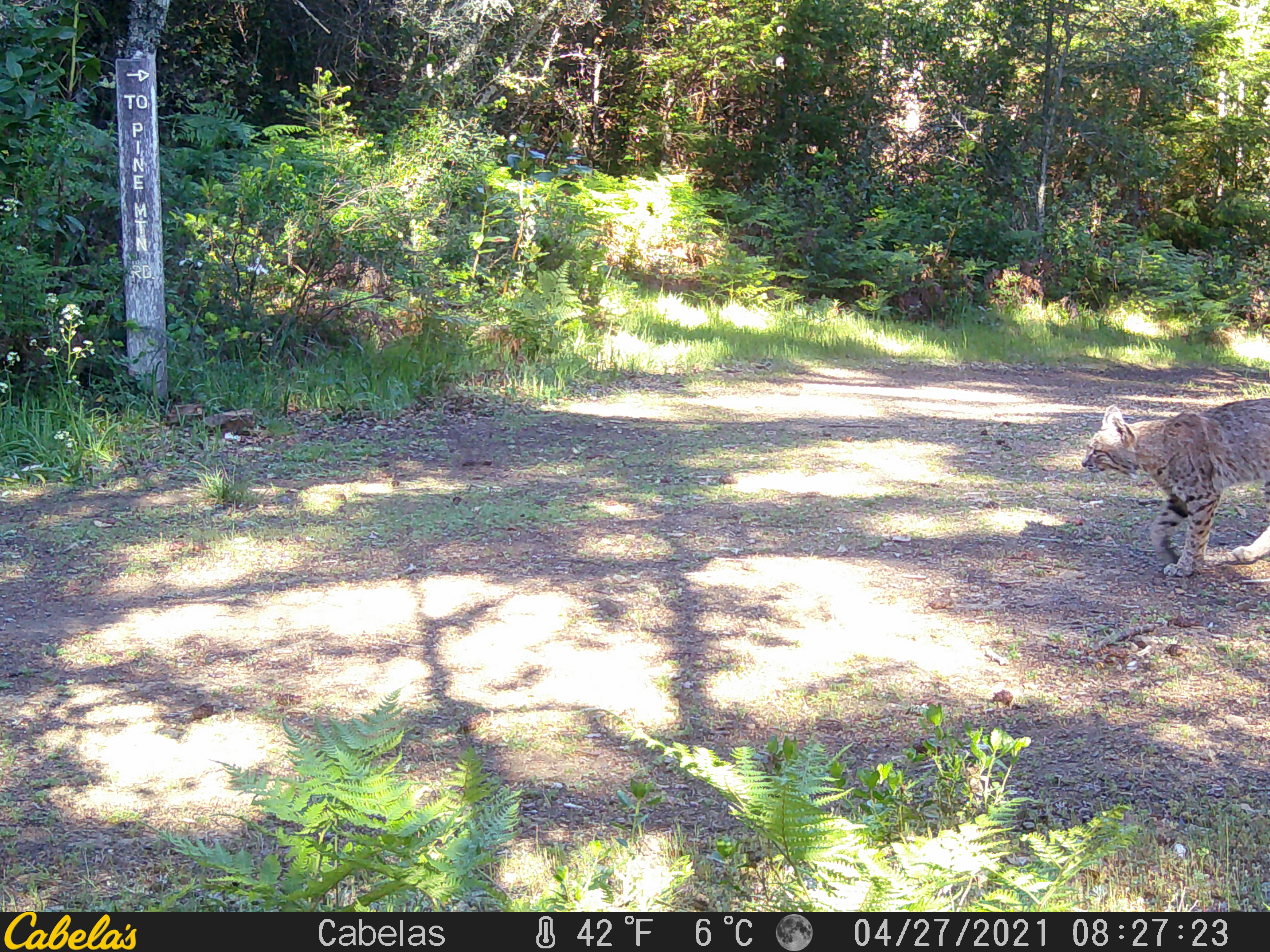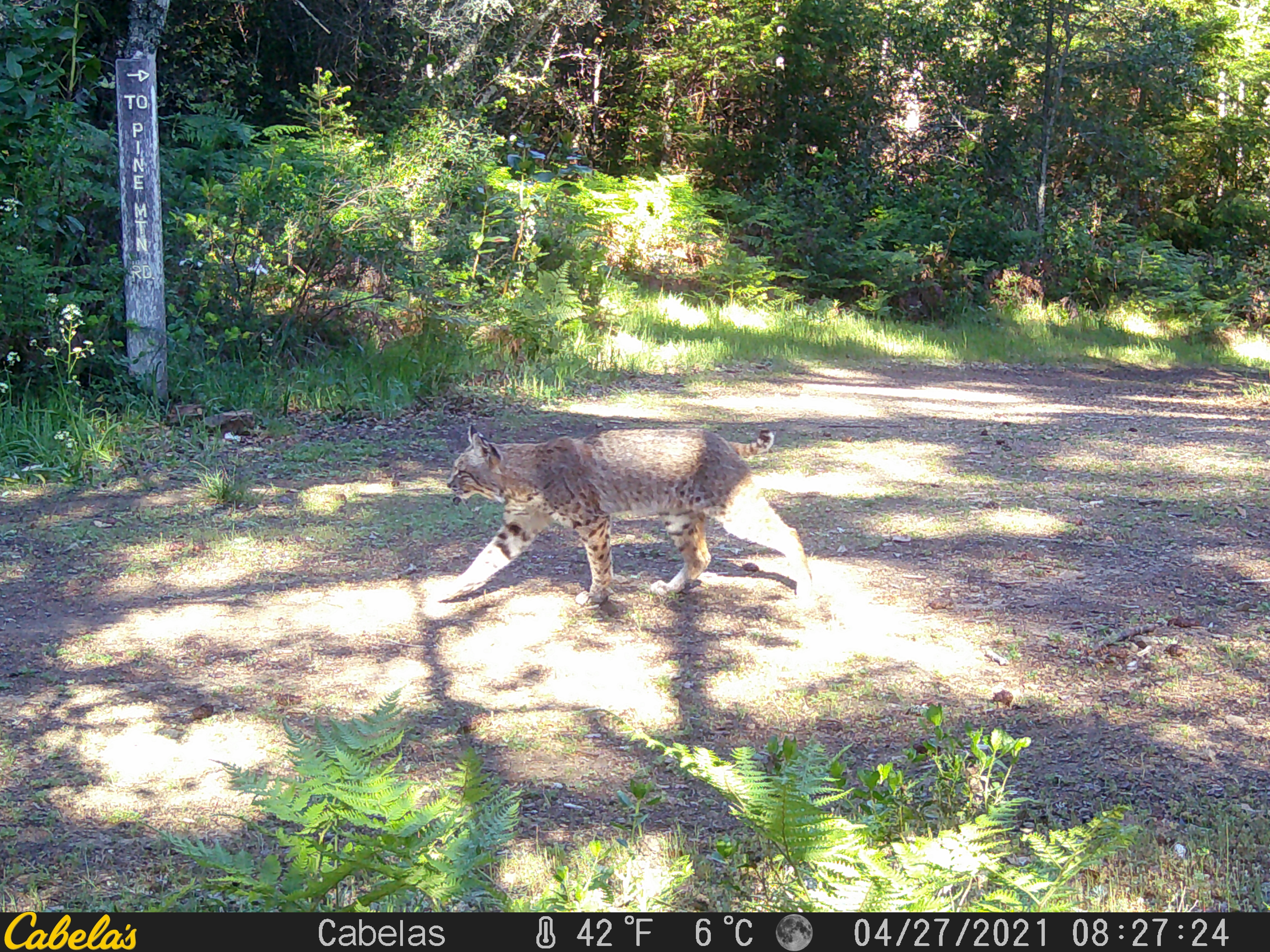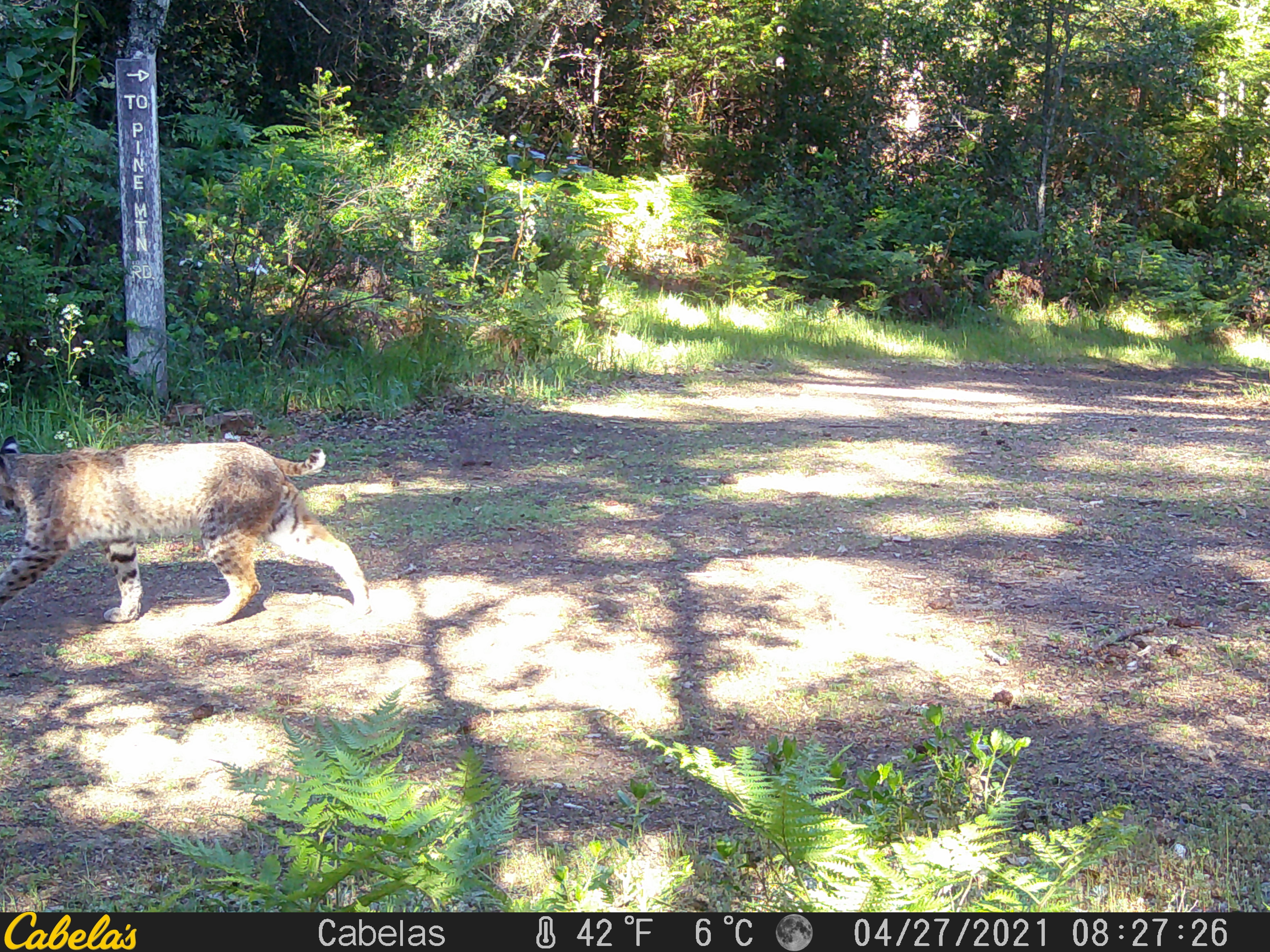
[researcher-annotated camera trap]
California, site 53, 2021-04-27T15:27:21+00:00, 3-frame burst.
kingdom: Animalia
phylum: Chordata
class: Mammalia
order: Carnivora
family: Felidae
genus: Lynx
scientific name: Lynx rufus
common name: bobcat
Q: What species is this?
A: Bobcat (Lynx rufus).